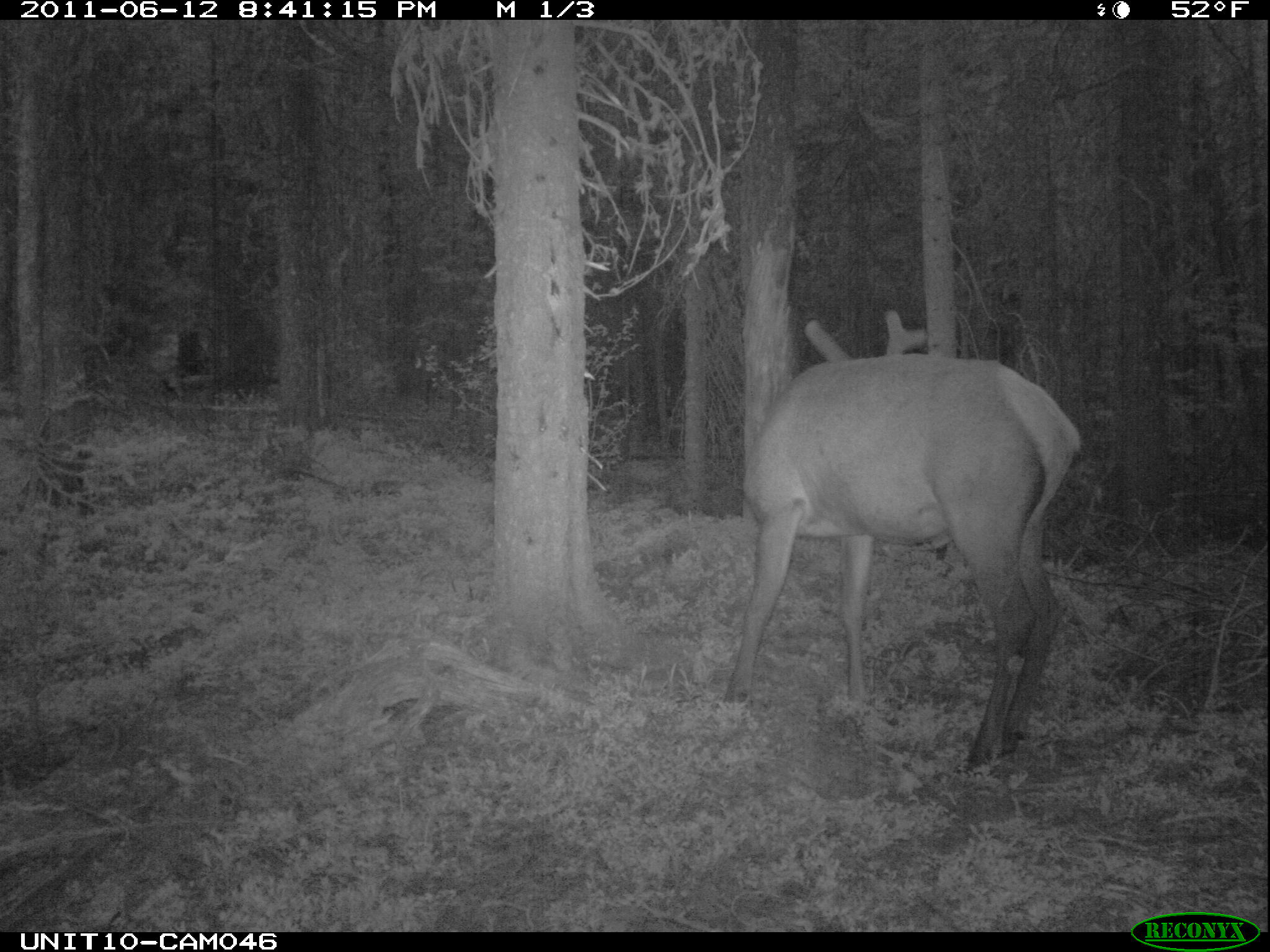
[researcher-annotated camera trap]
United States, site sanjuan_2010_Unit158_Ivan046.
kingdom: Animalia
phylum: Chordata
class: Mammalia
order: Artiodactyla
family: Cervidae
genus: Cervus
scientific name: Cervus elaphus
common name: red deer